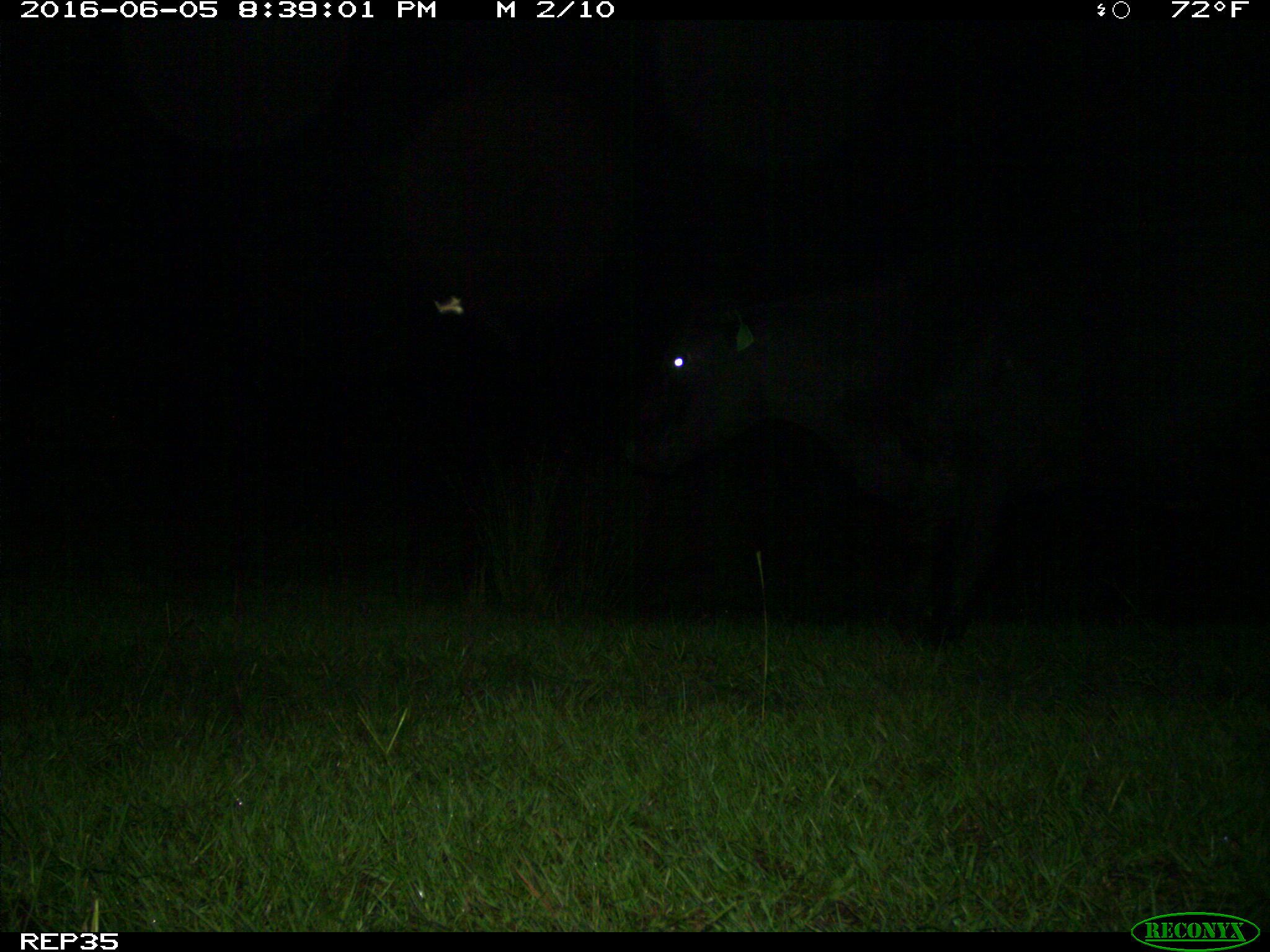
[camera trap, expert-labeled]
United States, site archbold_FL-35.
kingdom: Animalia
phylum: Chordata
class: Mammalia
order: Artiodactyla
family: Bovidae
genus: Bos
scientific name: Bos taurus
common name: domestic cow